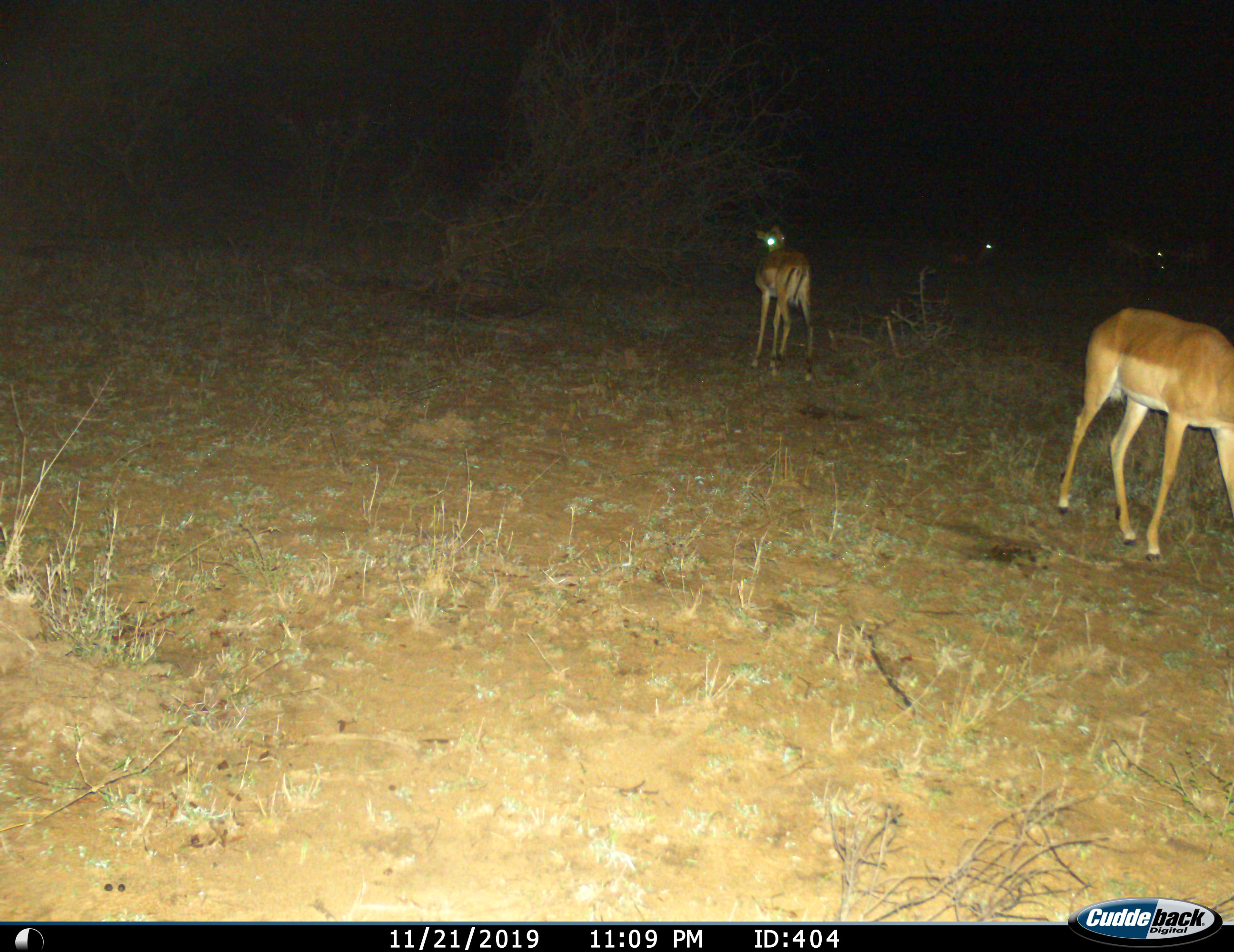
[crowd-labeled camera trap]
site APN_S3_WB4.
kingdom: Animalia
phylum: Chordata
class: Mammalia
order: Artiodactyla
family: Bovidae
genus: Aepyceros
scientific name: Aepyceros melampus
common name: impala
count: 4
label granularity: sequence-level